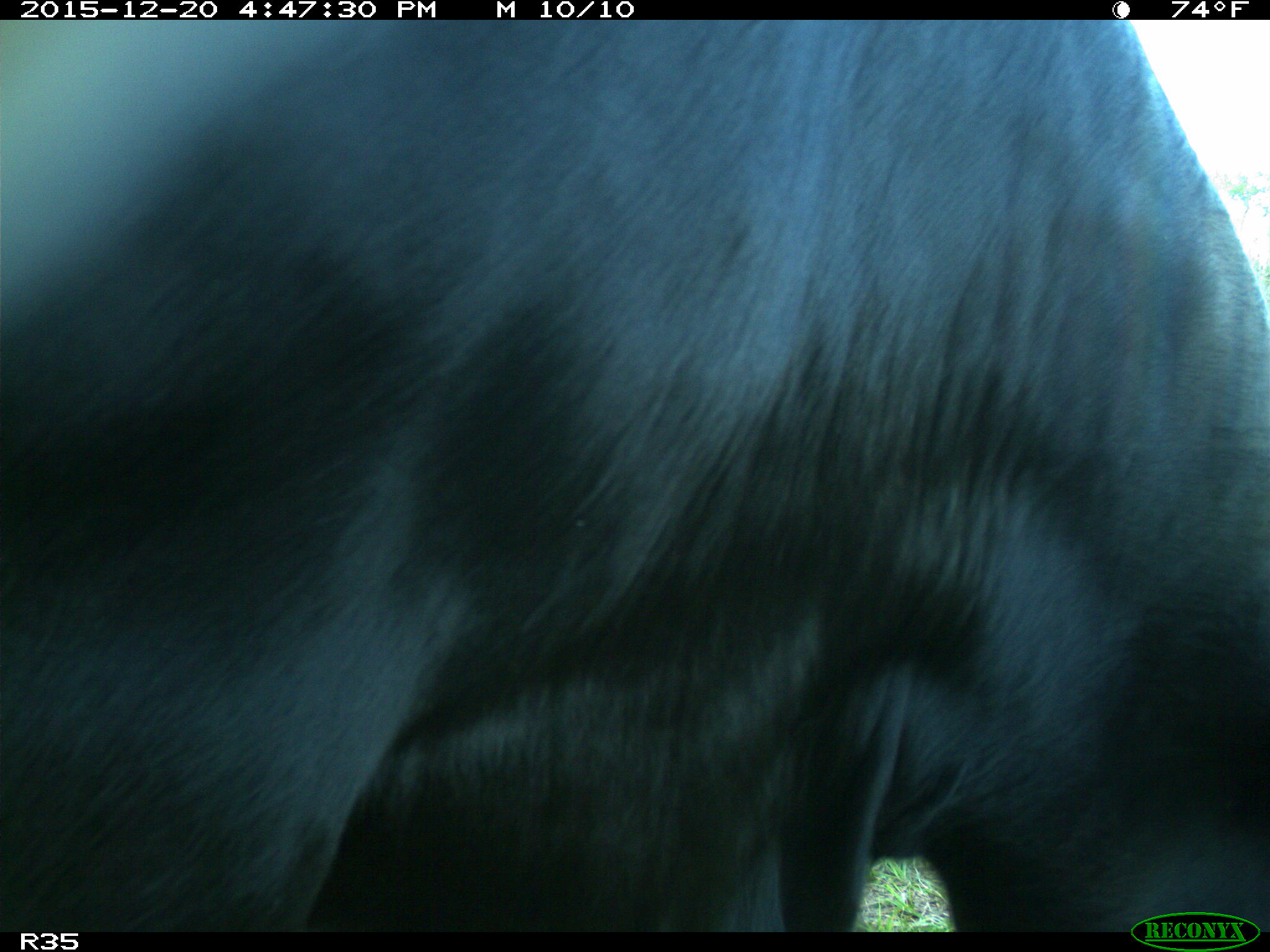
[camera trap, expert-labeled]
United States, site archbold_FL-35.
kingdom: Animalia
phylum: Chordata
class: Mammalia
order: Artiodactyla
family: Bovidae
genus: Bos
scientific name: Bos taurus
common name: domestic cow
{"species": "Bos taurus (domestic cow)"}